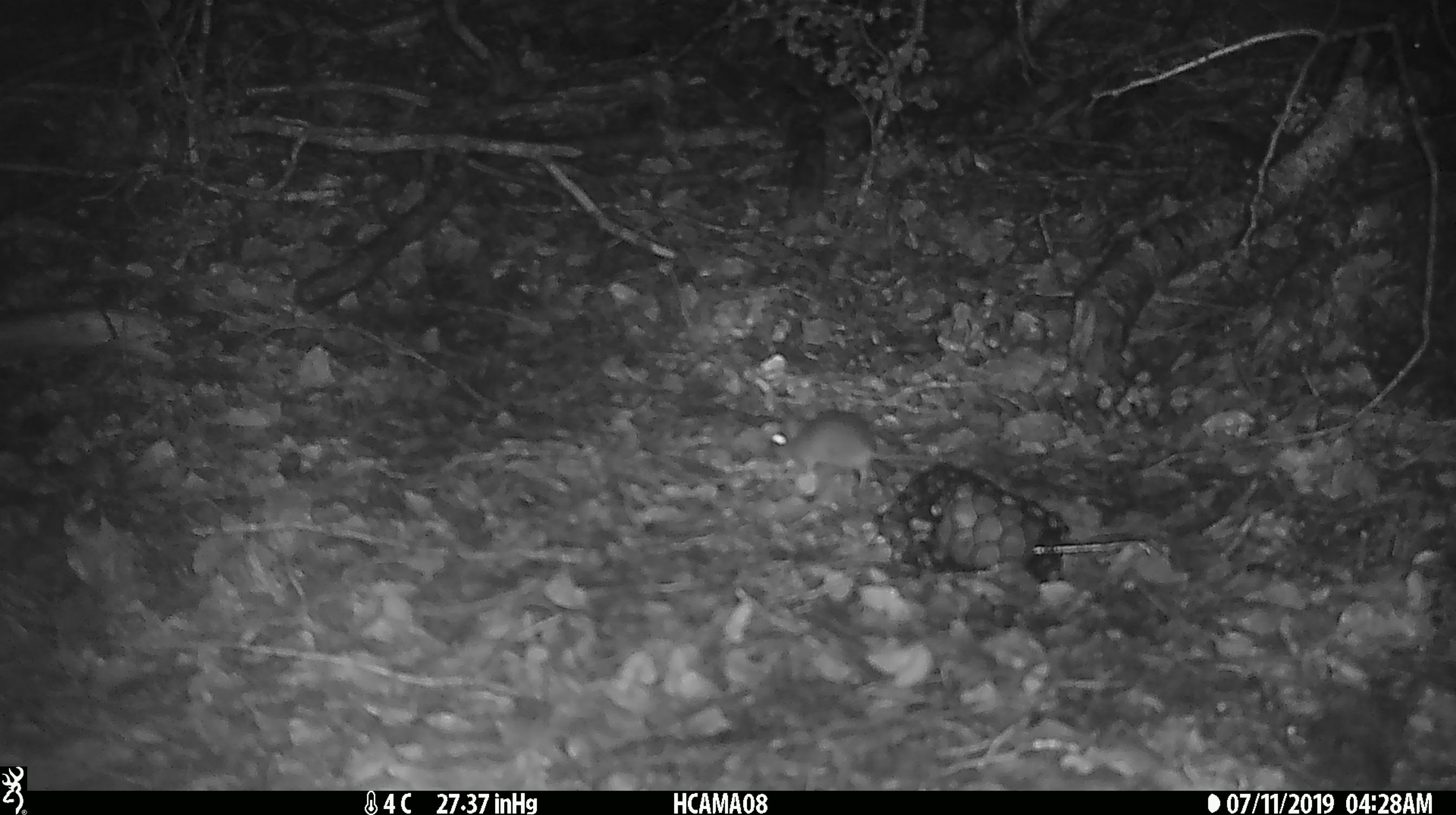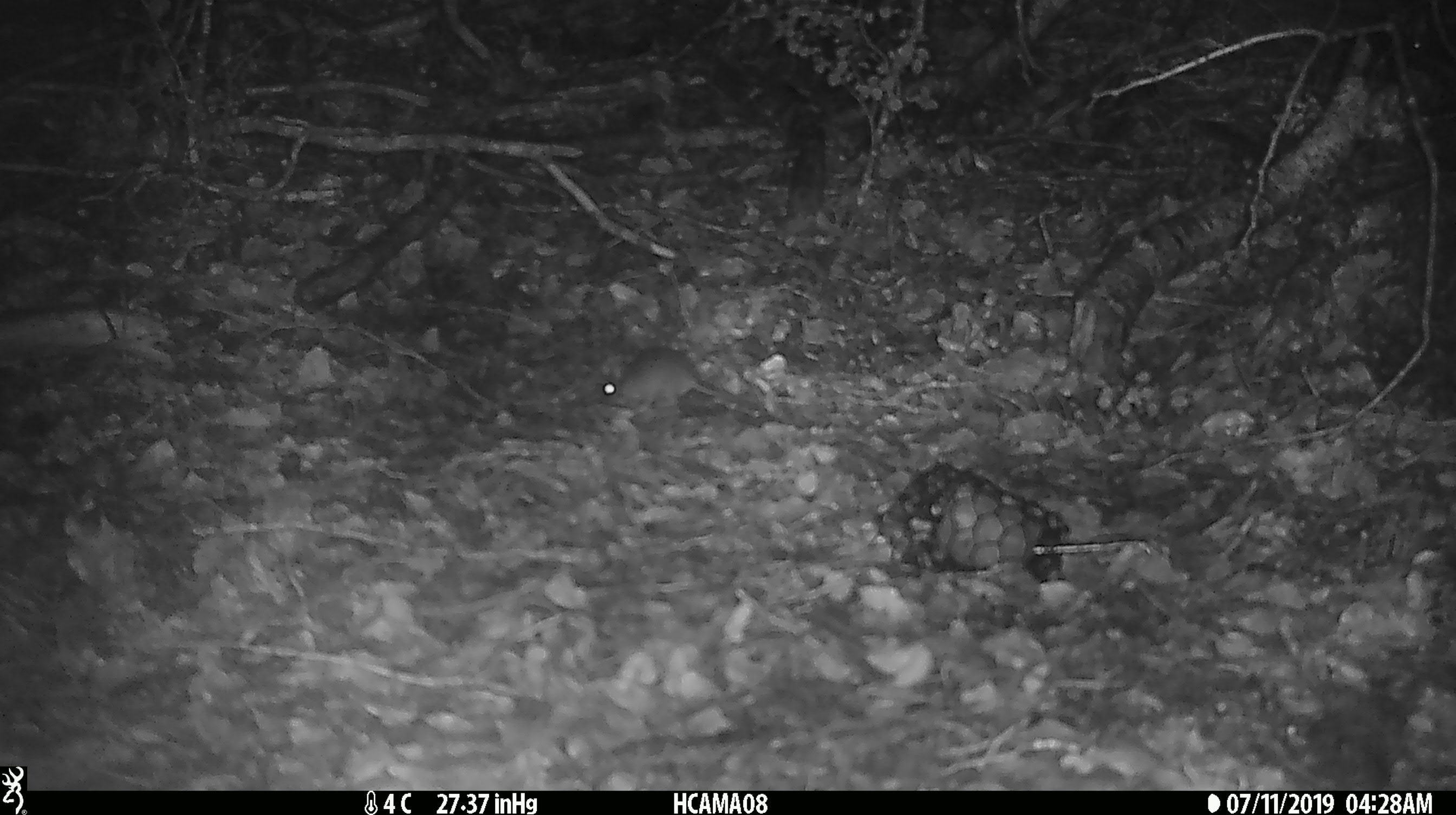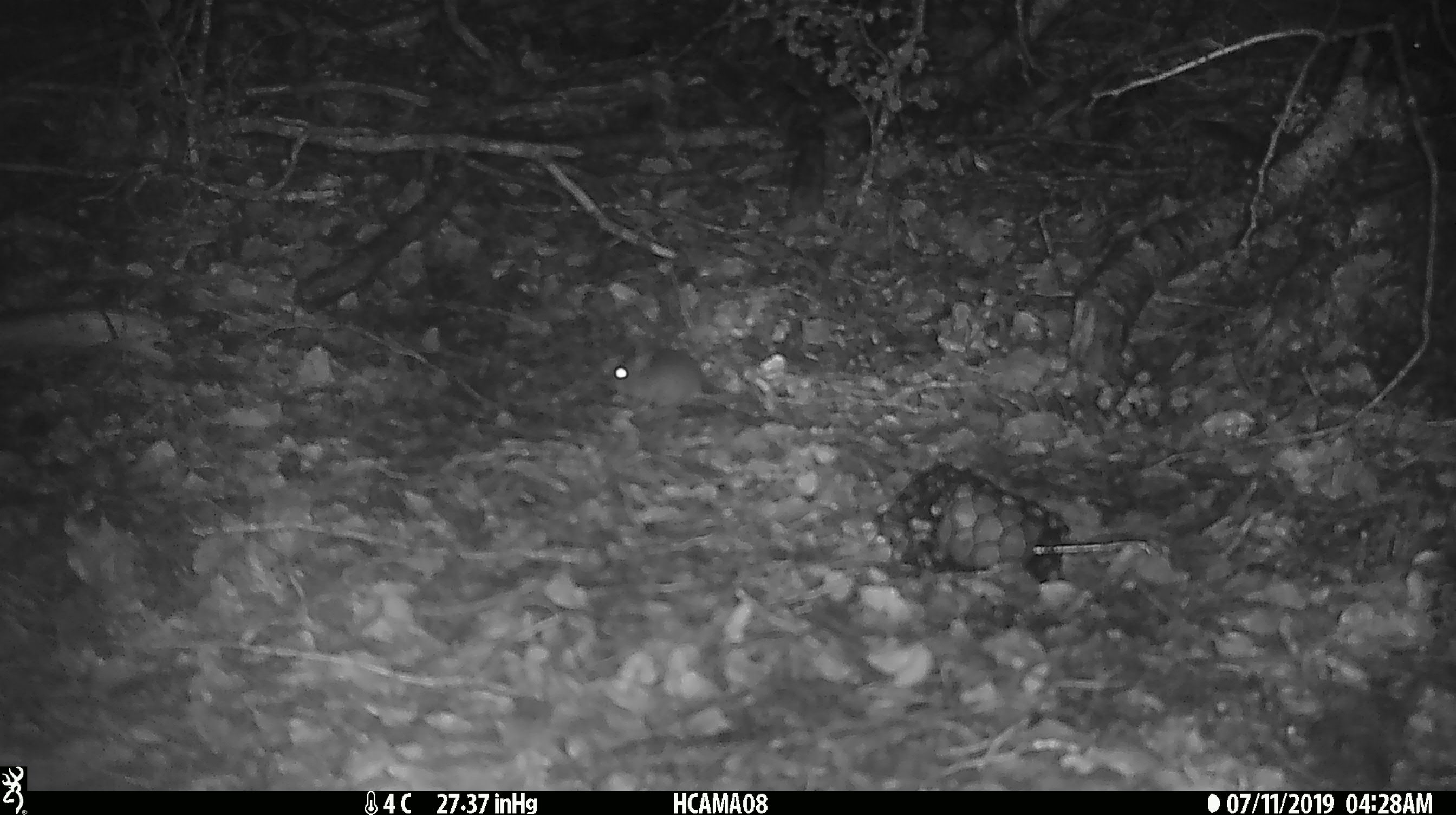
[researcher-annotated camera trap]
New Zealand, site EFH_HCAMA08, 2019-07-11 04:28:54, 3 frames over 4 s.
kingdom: Animalia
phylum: Chordata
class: Mammalia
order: Rodentia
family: Muridae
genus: Mus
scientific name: Mus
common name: mouse